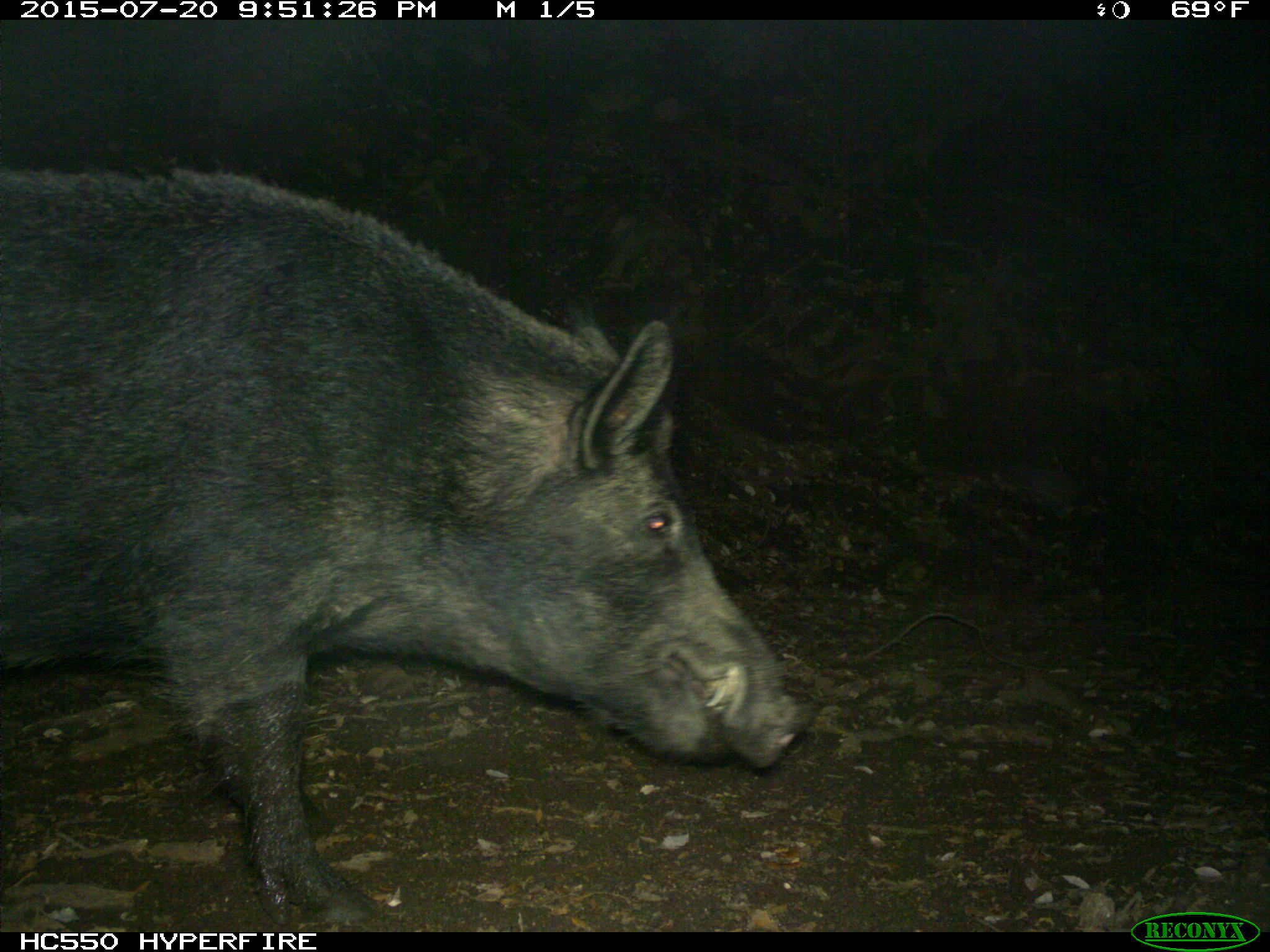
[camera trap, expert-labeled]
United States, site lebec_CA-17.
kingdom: Animalia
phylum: Chordata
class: Mammalia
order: Artiodactyla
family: Suidae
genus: Sus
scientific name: Sus scrofa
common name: wild boar